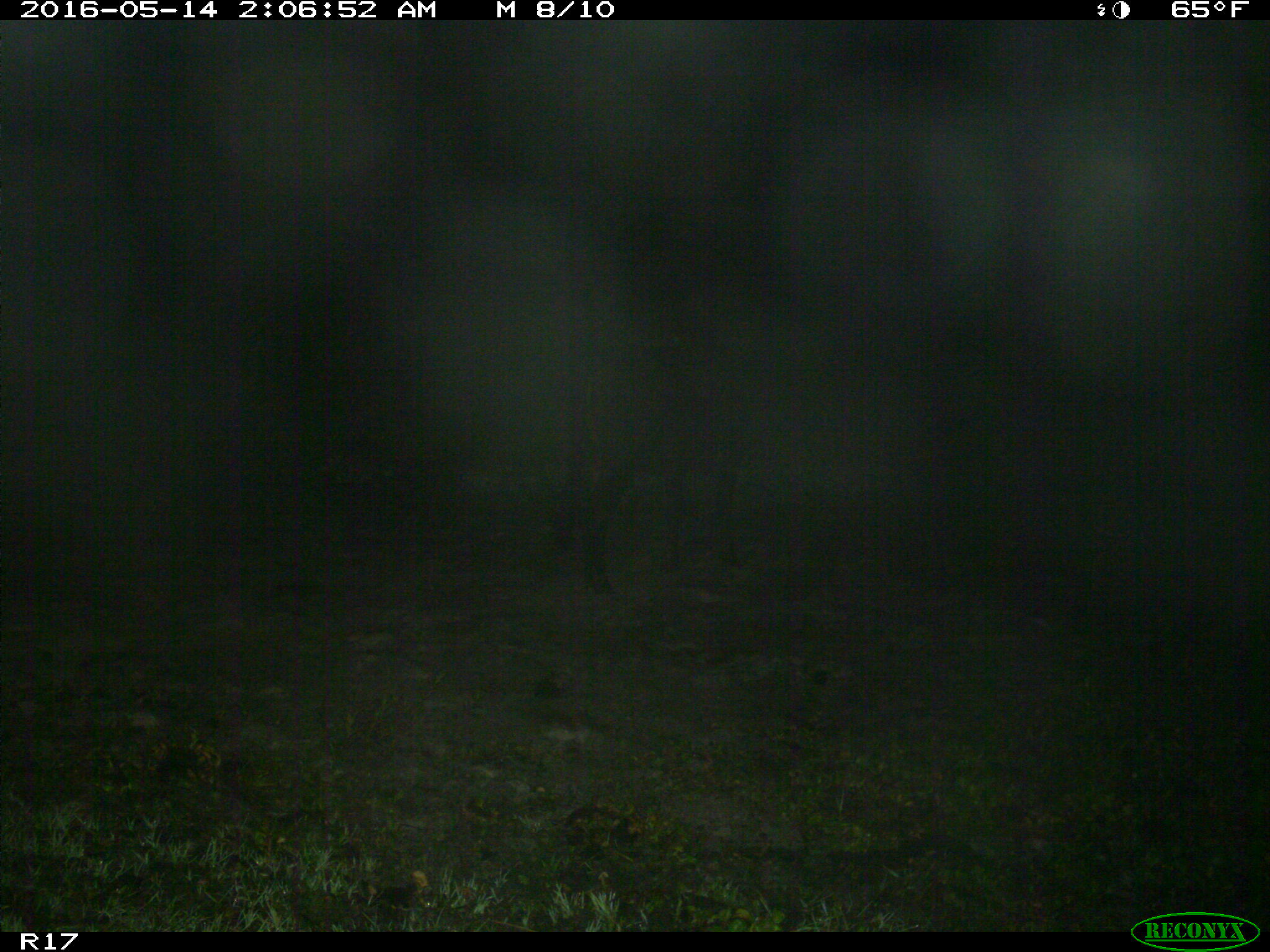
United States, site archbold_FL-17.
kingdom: Animalia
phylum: Chordata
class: Mammalia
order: Artiodactyla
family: Bovidae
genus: Bos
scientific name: Bos taurus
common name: domestic cow